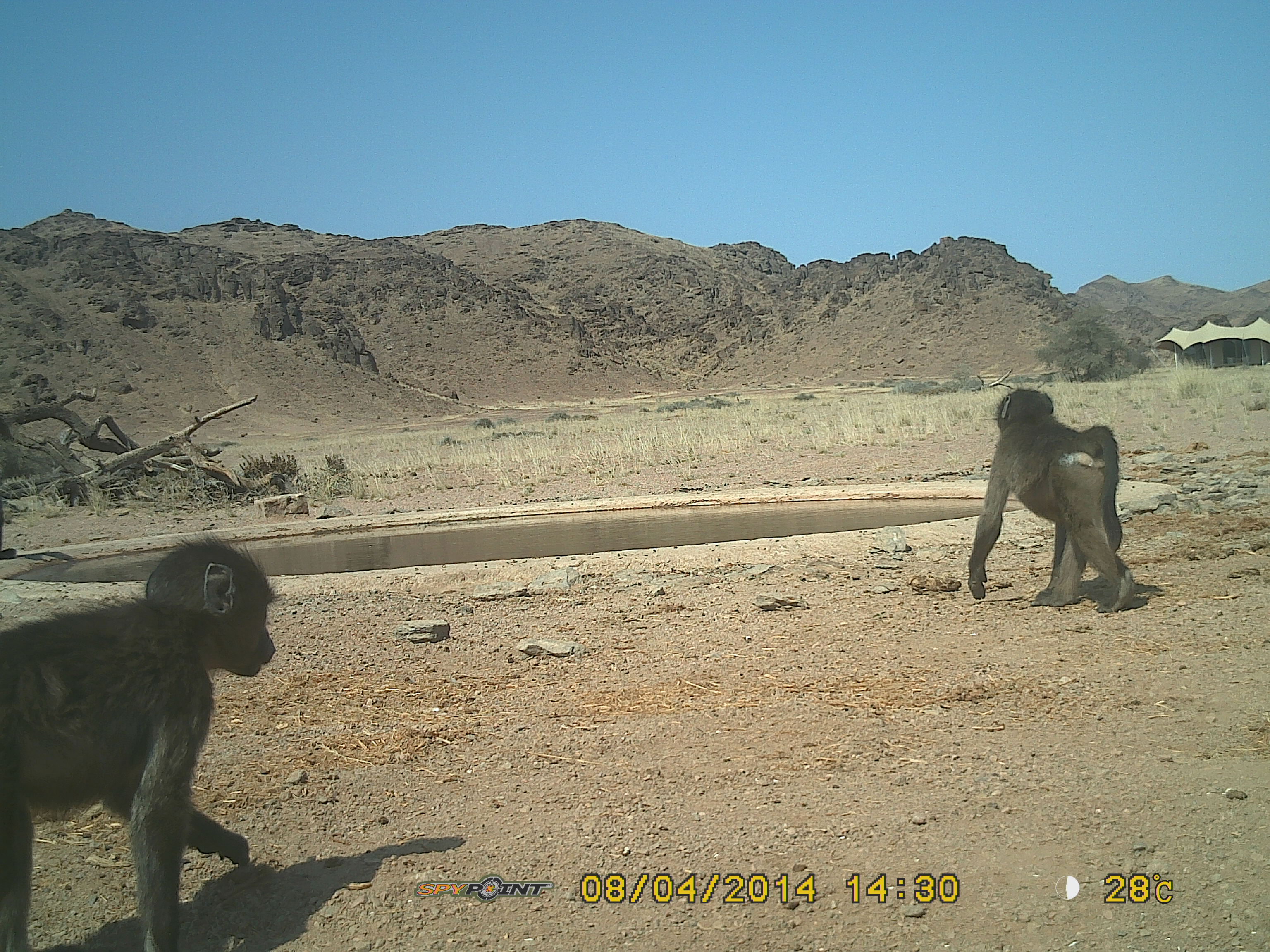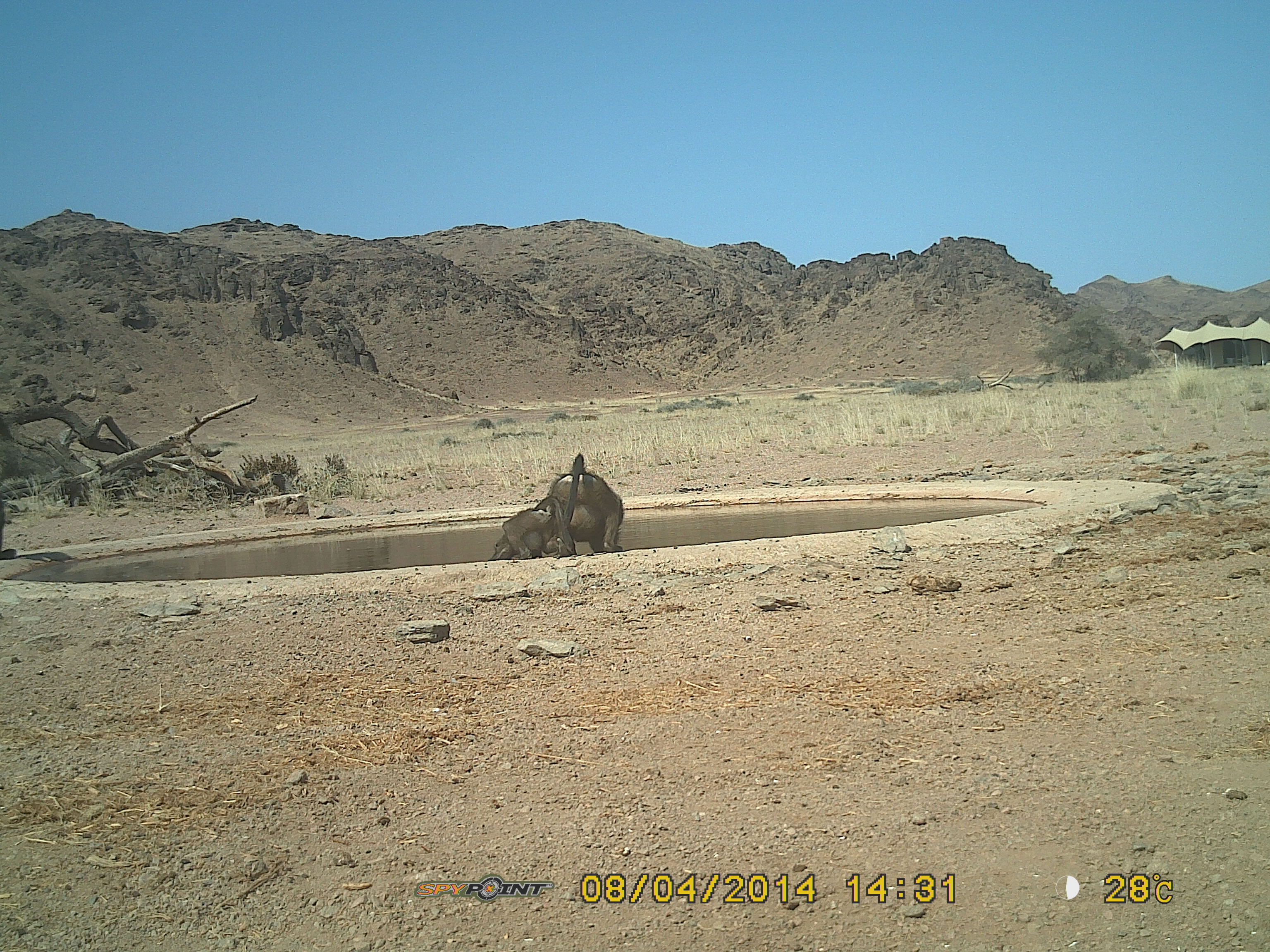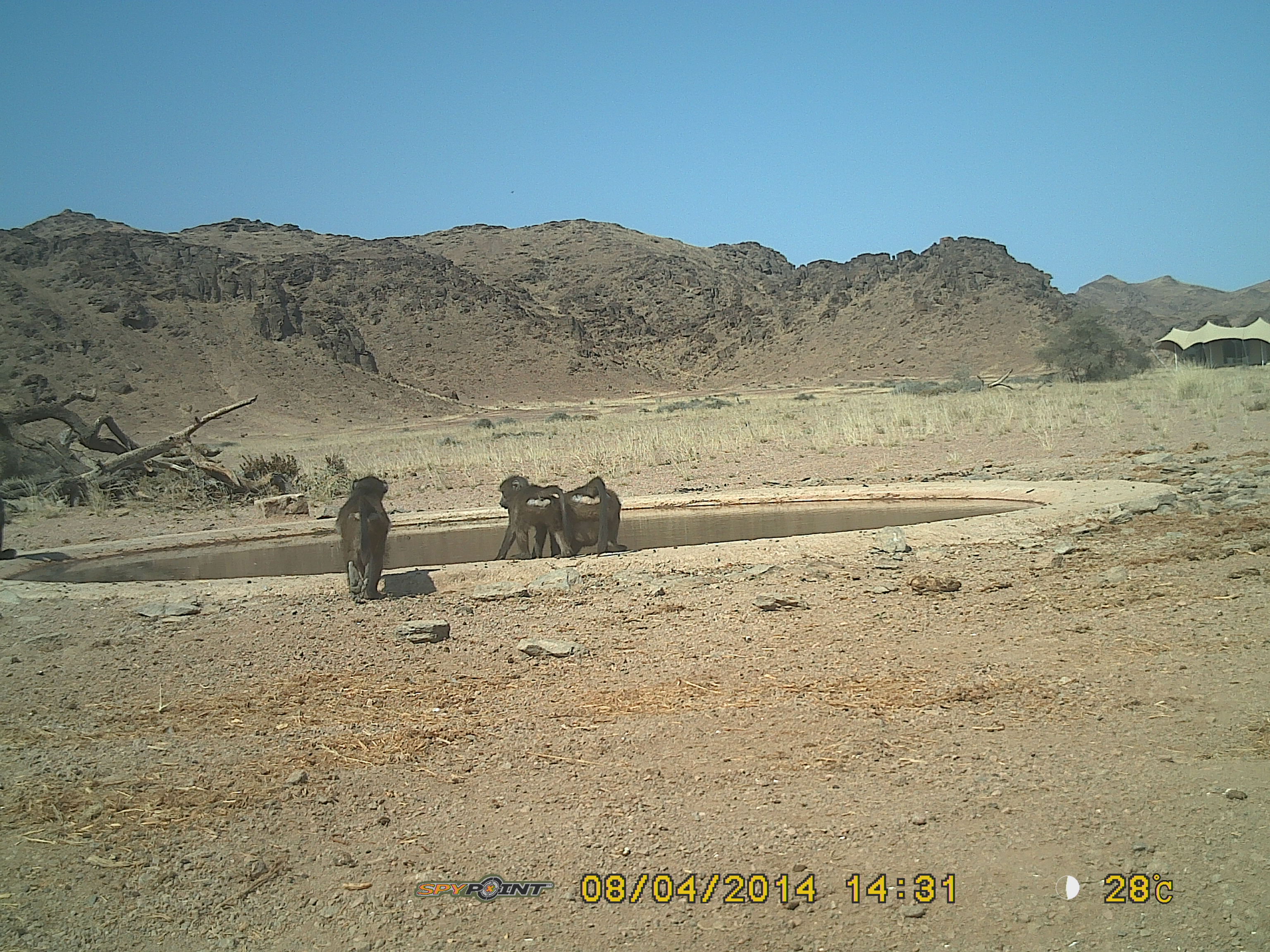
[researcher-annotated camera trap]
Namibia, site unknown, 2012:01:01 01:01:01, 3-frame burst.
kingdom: Animalia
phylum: Chordata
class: Mammalia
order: Primates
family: Cercopithecidae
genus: Papio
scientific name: Papio anubis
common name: olive baboon